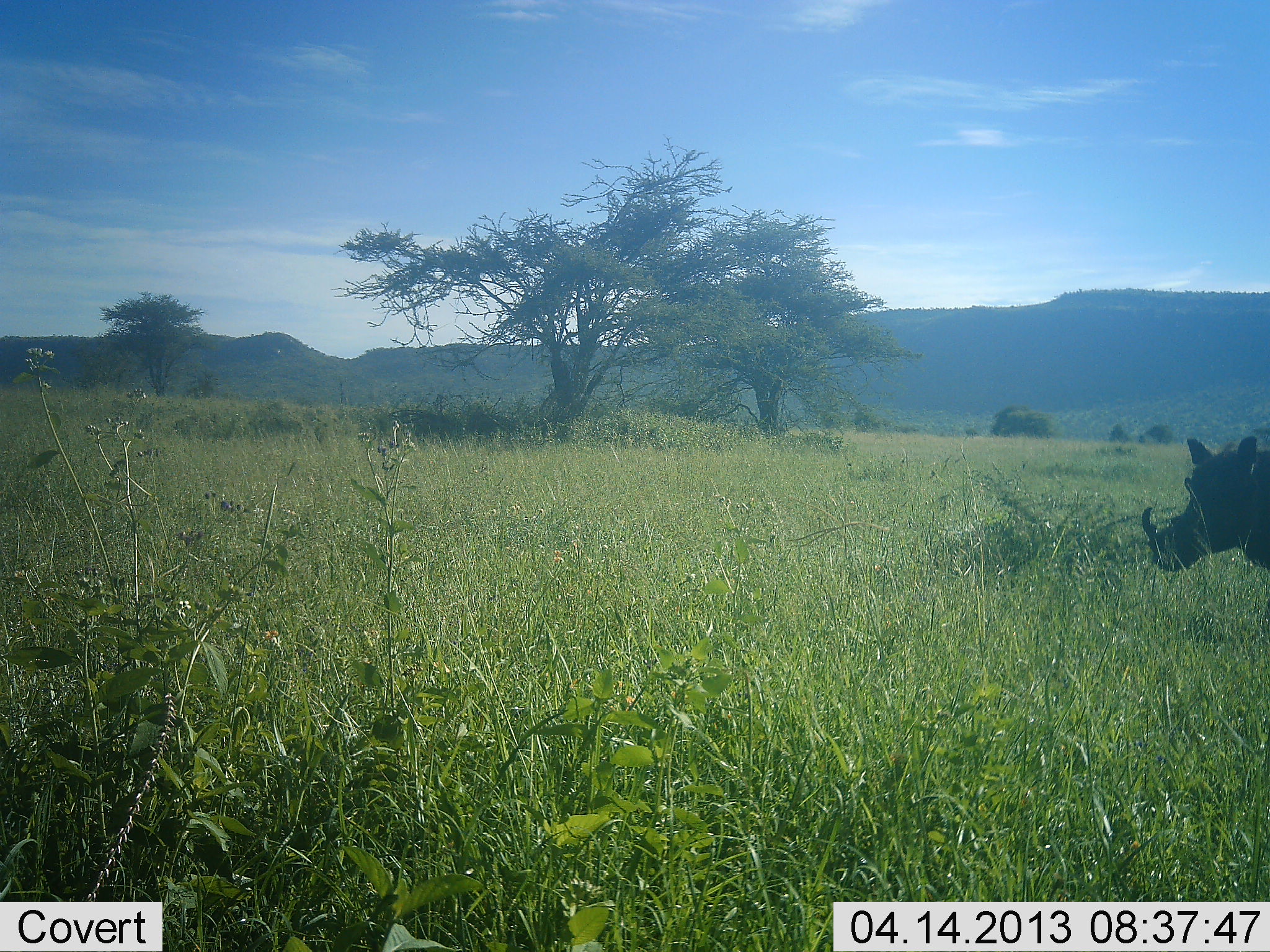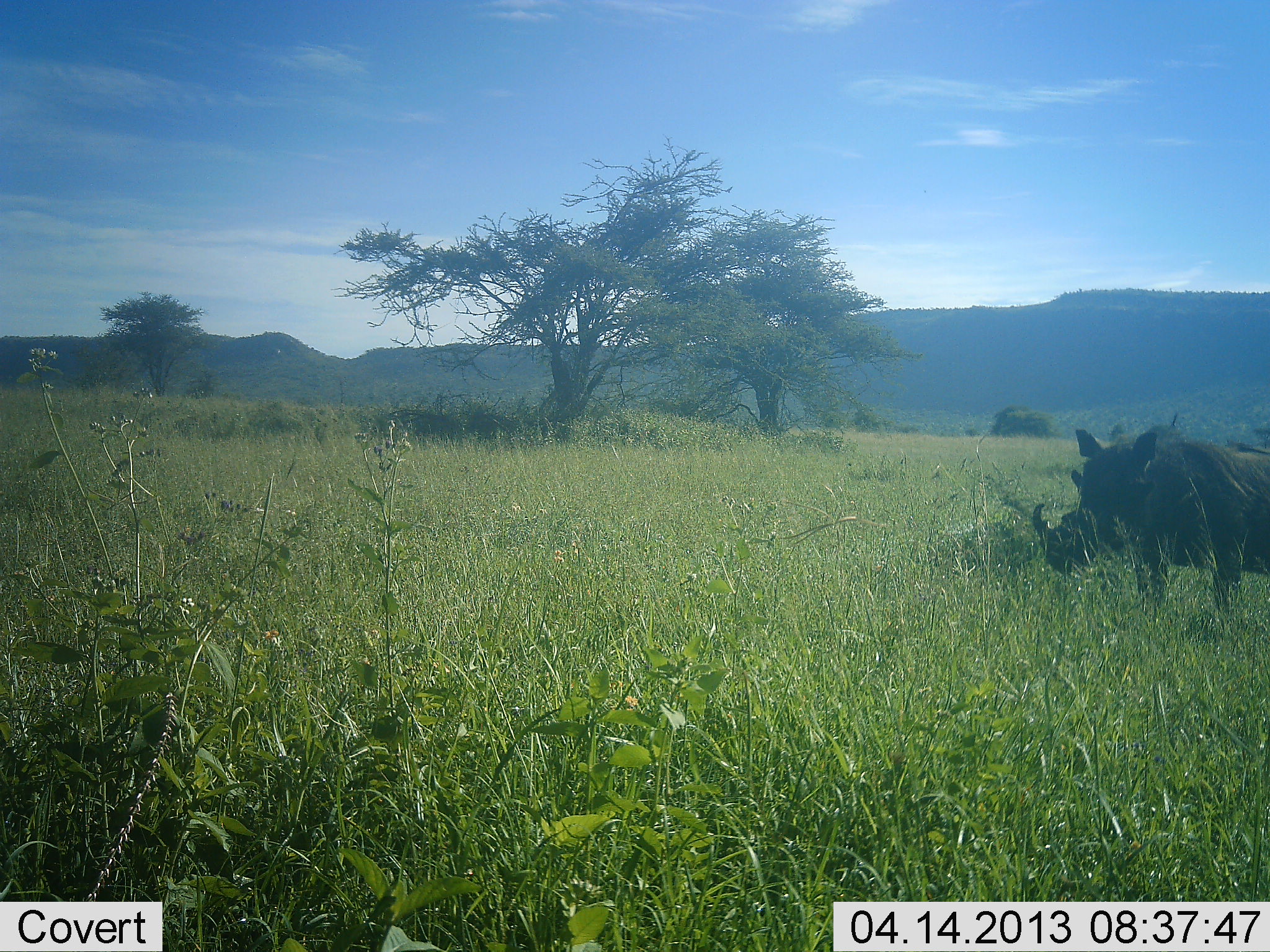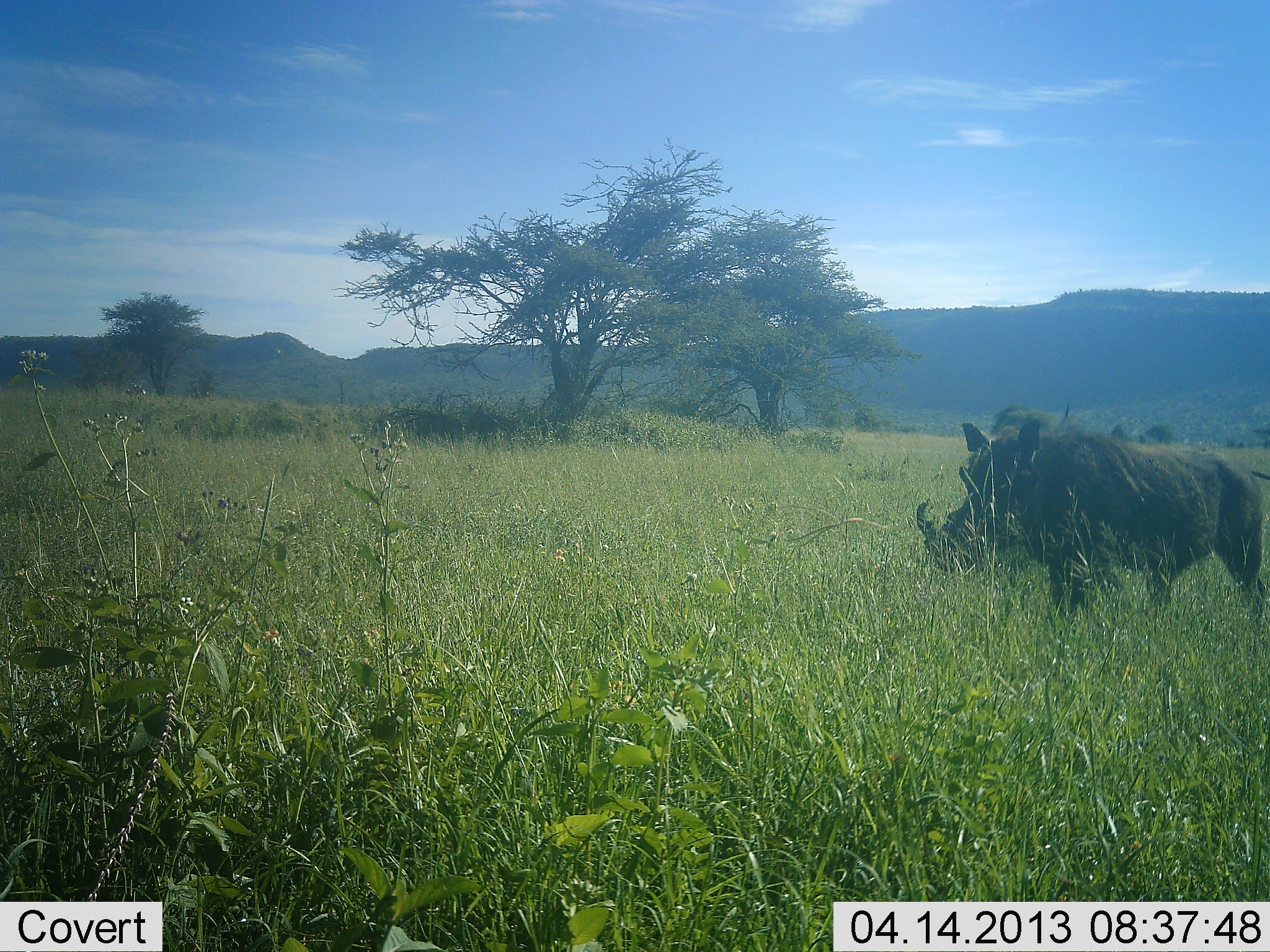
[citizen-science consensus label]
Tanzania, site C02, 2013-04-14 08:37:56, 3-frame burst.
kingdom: Animalia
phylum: Chordata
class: Mammalia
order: Artiodactyla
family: Suidae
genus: Phacochoerus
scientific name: Phacochoerus africanus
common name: warthog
Warthog (Phacochoerus africanus), count 1. Behavior (volunteer vote fractions): standing 10%, resting 0%, moving 90%, interacting 0%. Young present (vote fraction): 0%. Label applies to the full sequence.